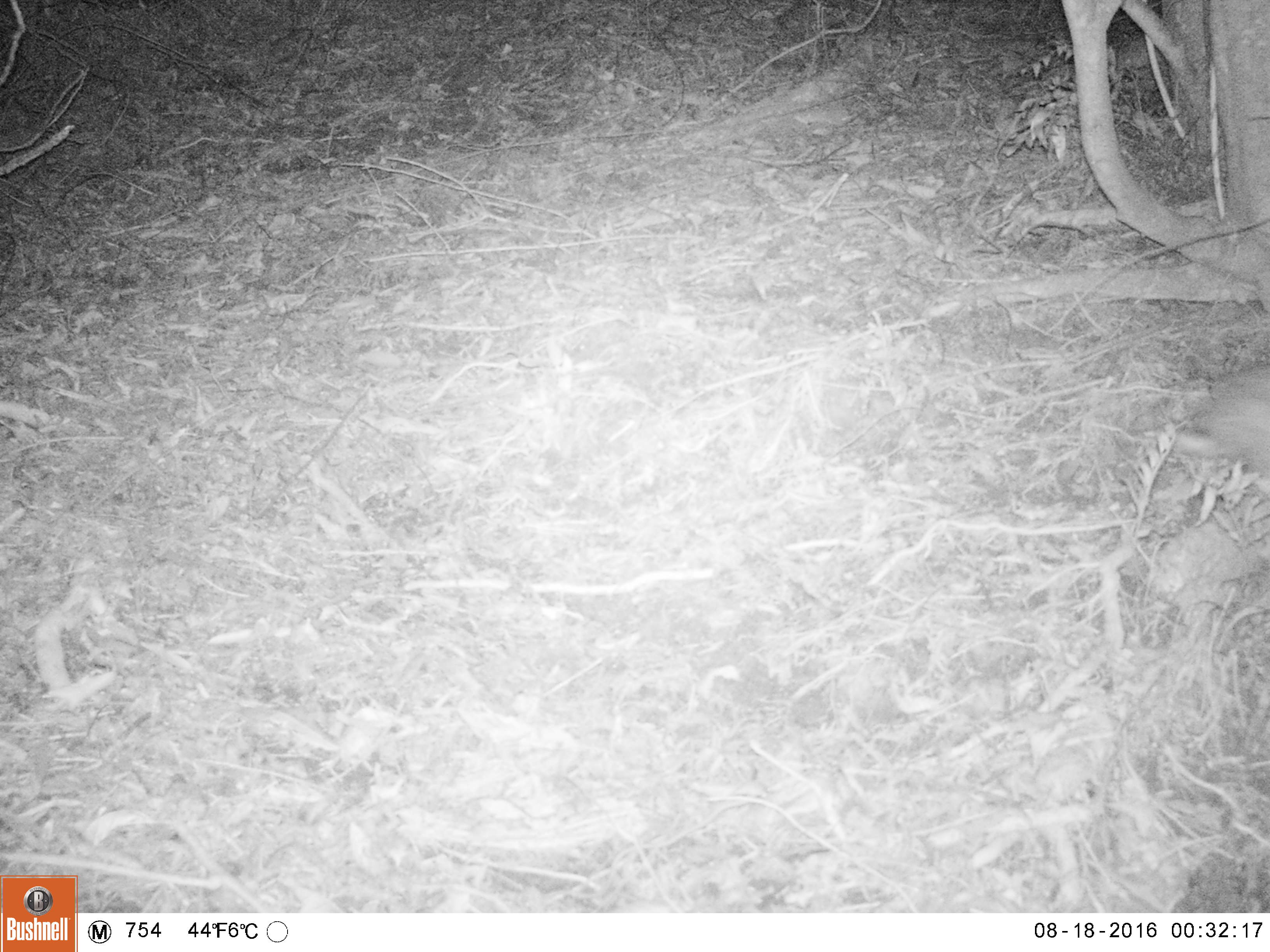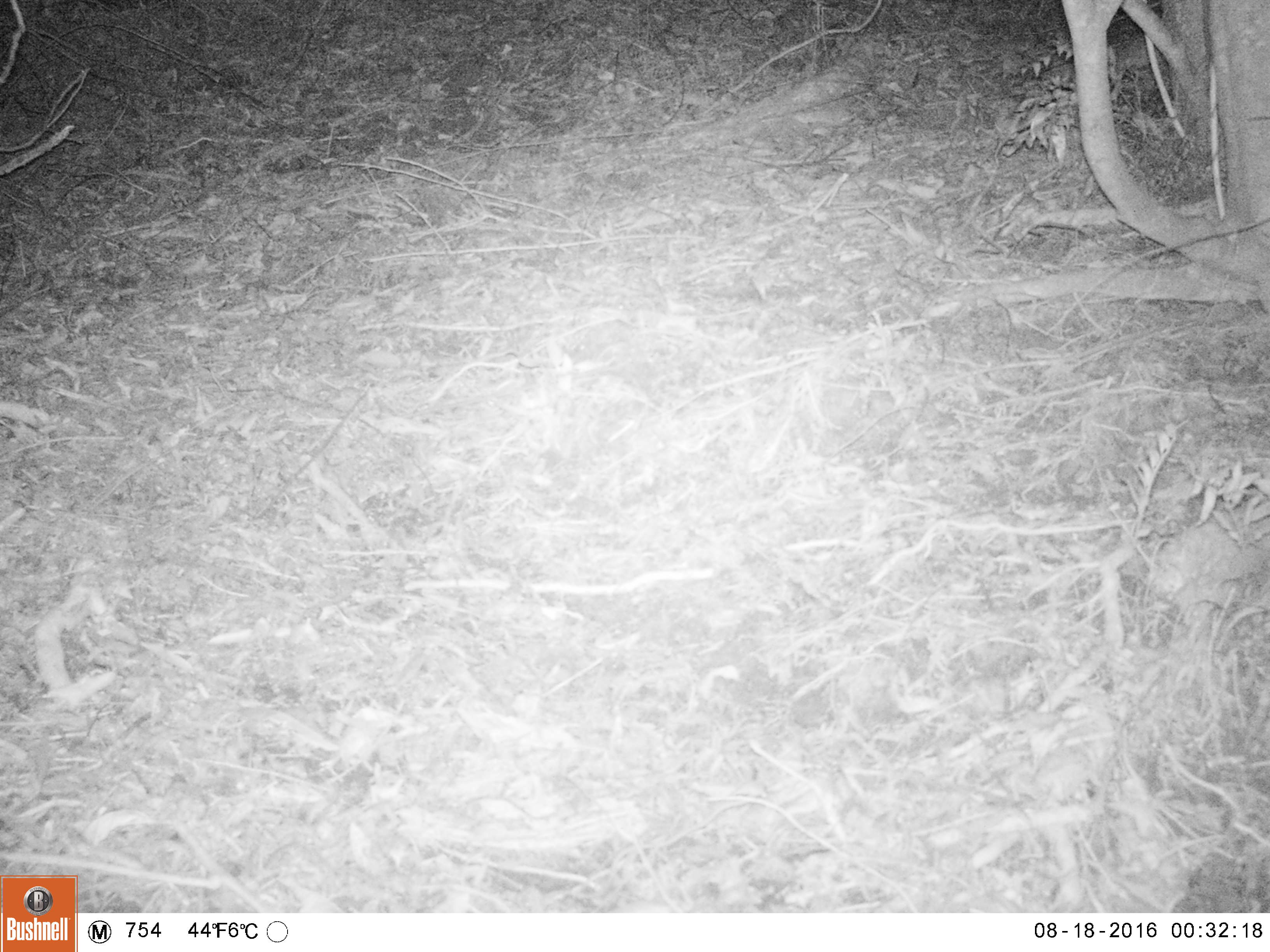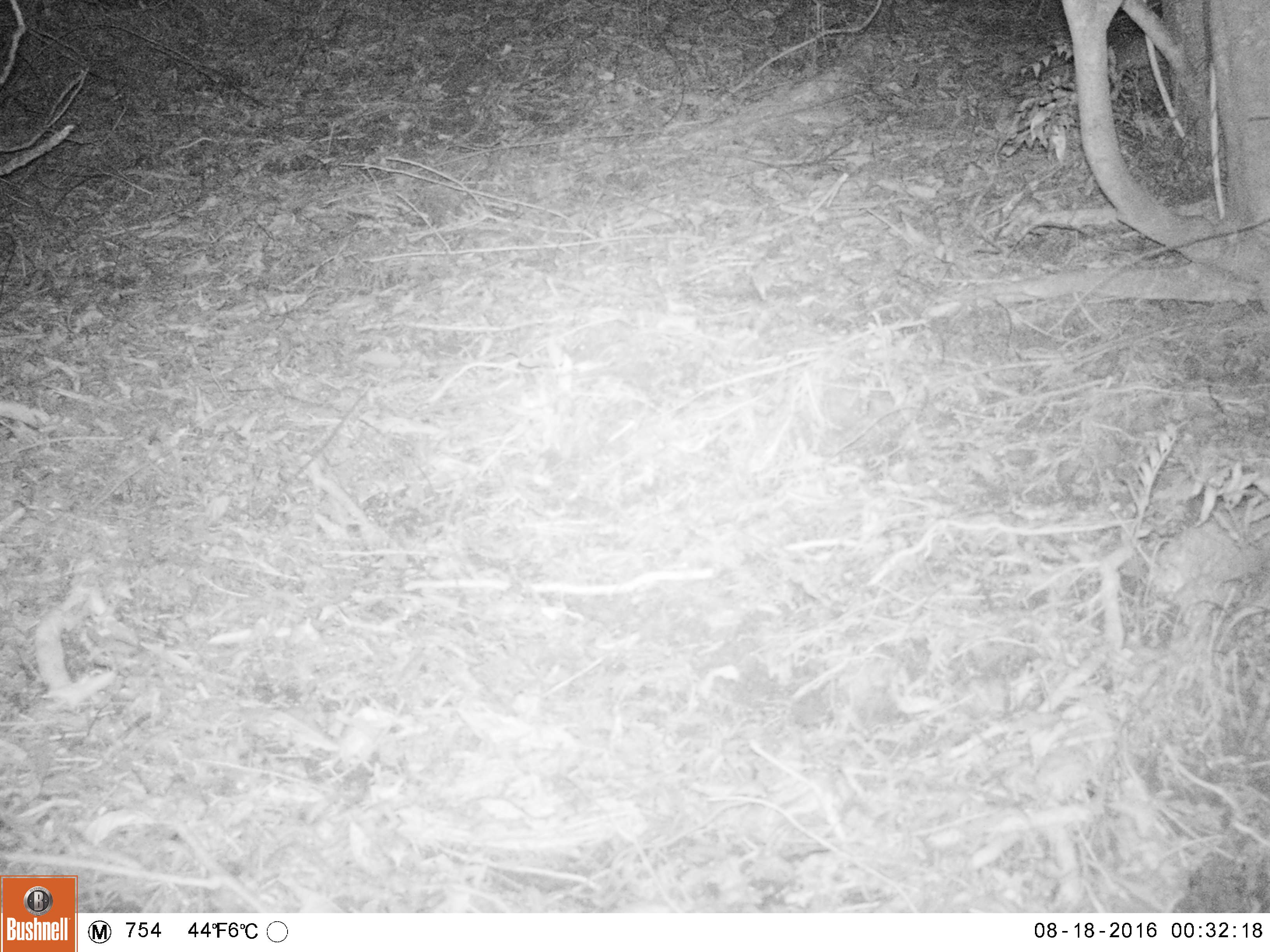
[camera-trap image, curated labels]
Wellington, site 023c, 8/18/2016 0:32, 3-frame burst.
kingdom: Animalia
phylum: Chordata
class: Mammalia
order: Lagomorpha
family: Leporidae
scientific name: Leporidae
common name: rabbit